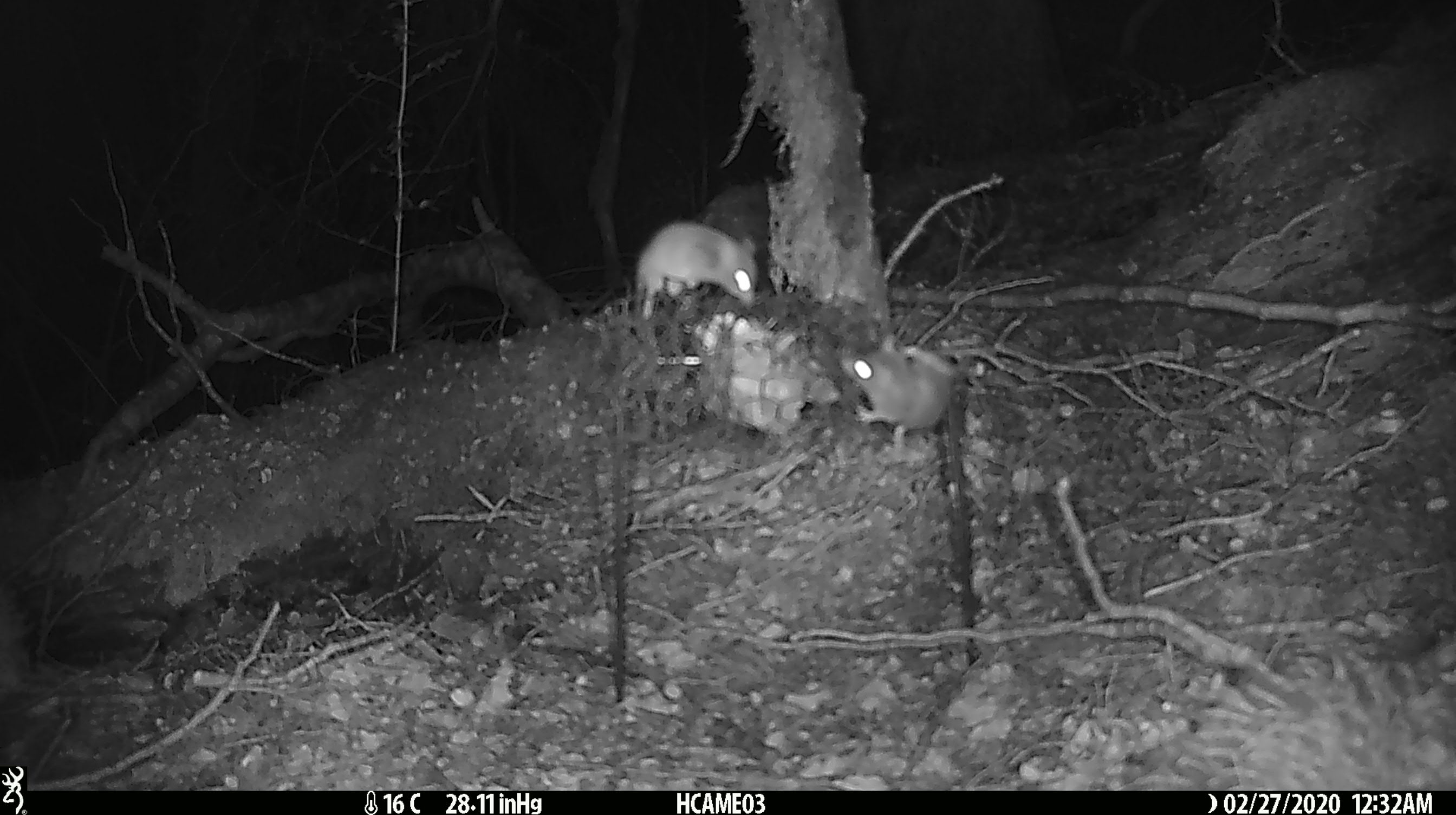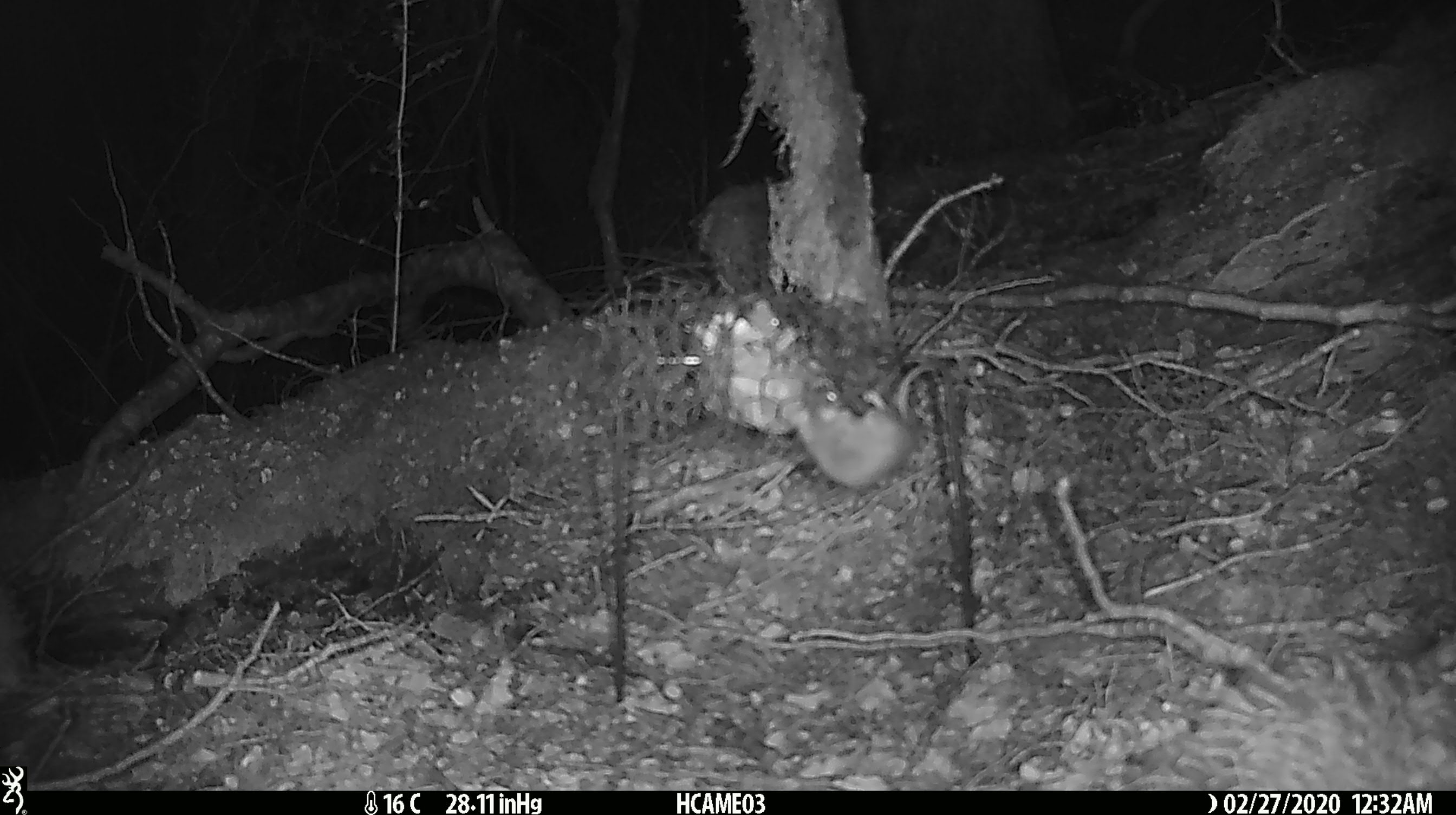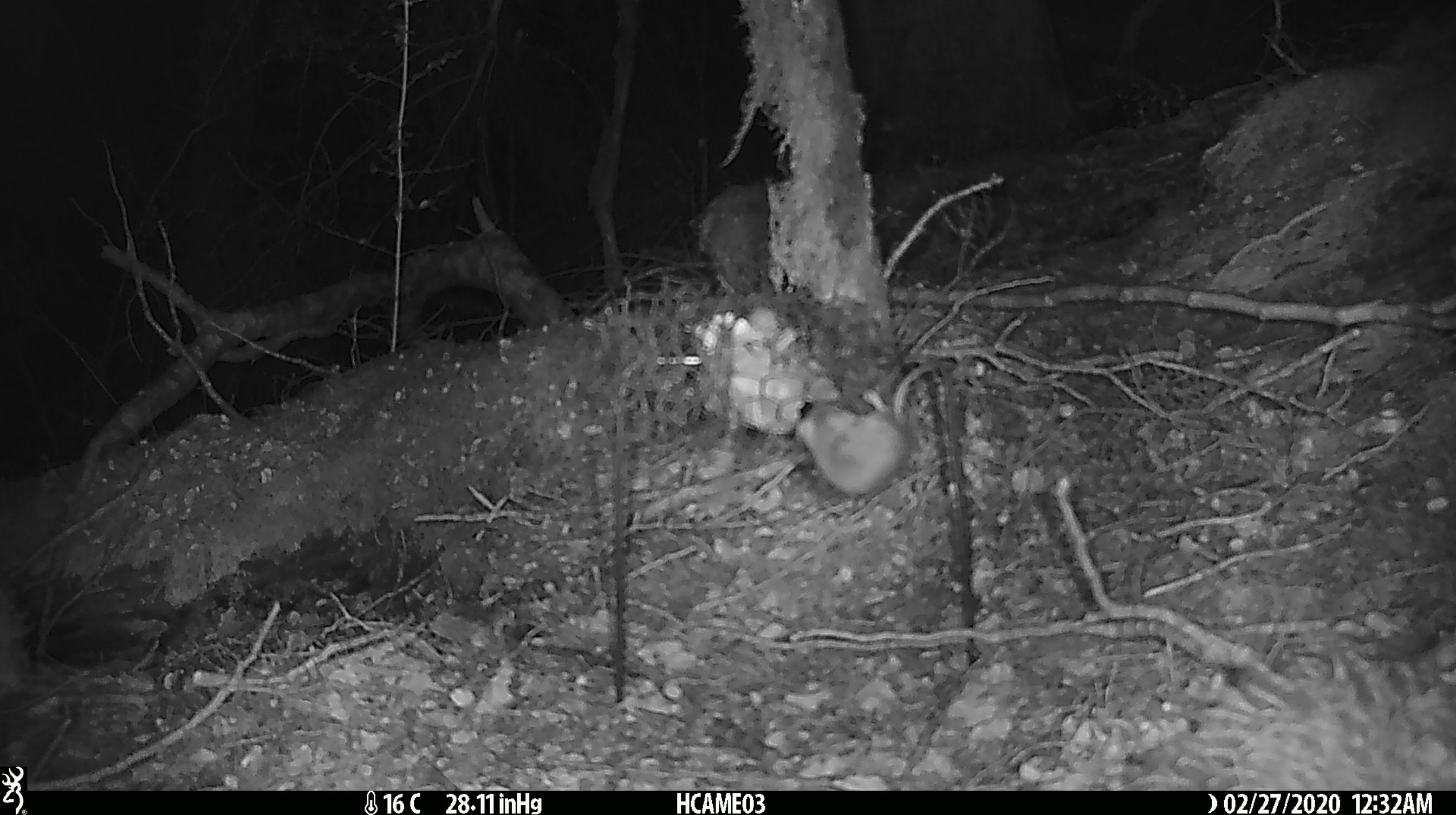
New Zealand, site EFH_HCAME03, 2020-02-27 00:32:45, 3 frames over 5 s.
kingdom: Animalia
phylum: Chordata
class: Mammalia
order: Rodentia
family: Muridae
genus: Mus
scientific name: Mus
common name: mouse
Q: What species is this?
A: Mouse (Mus).